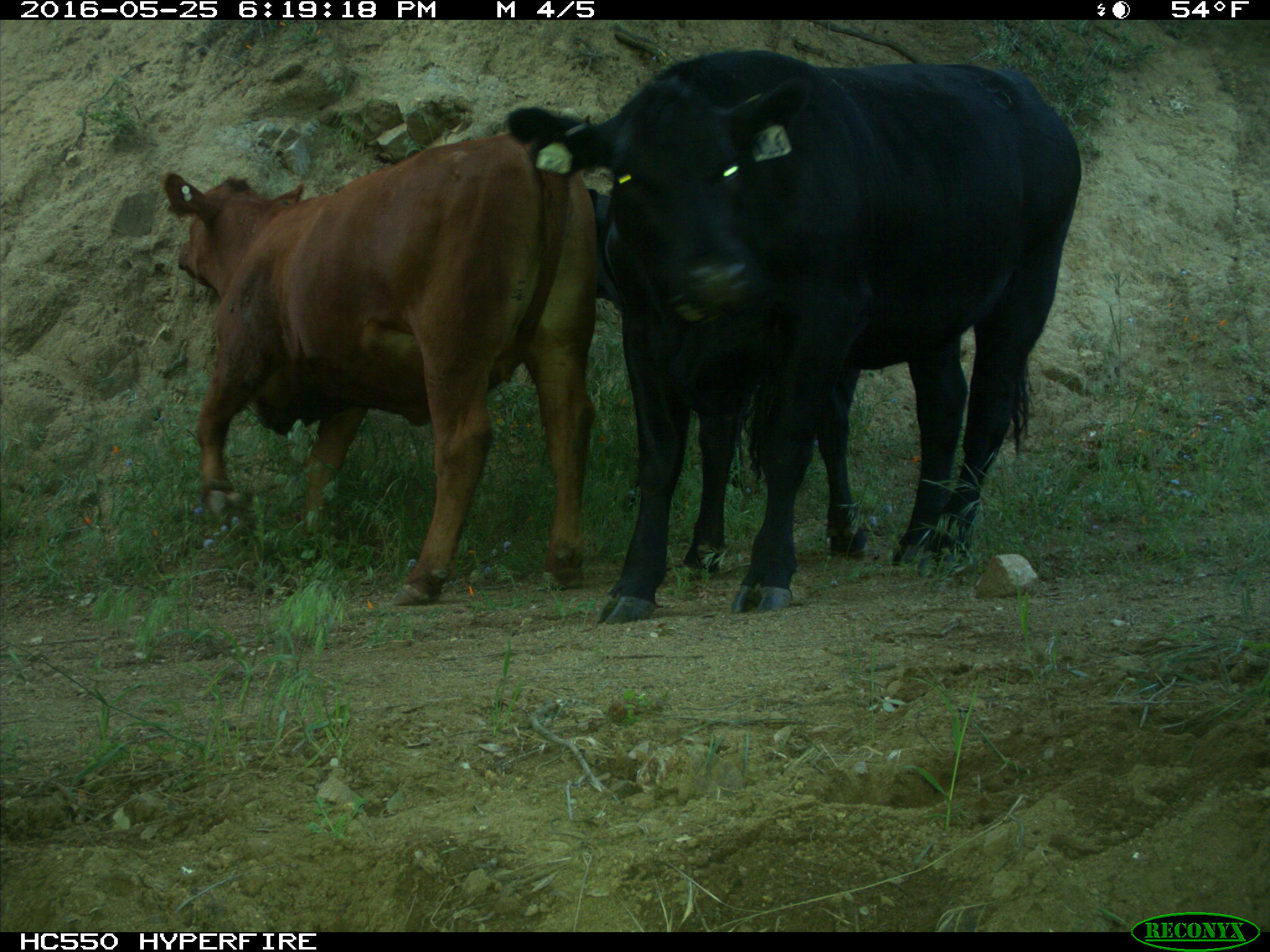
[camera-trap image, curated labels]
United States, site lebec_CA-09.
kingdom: Animalia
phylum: Chordata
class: Mammalia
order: Artiodactyla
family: Bovidae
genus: Bos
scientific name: Bos taurus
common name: domestic cow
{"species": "Bos taurus (domestic cow)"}